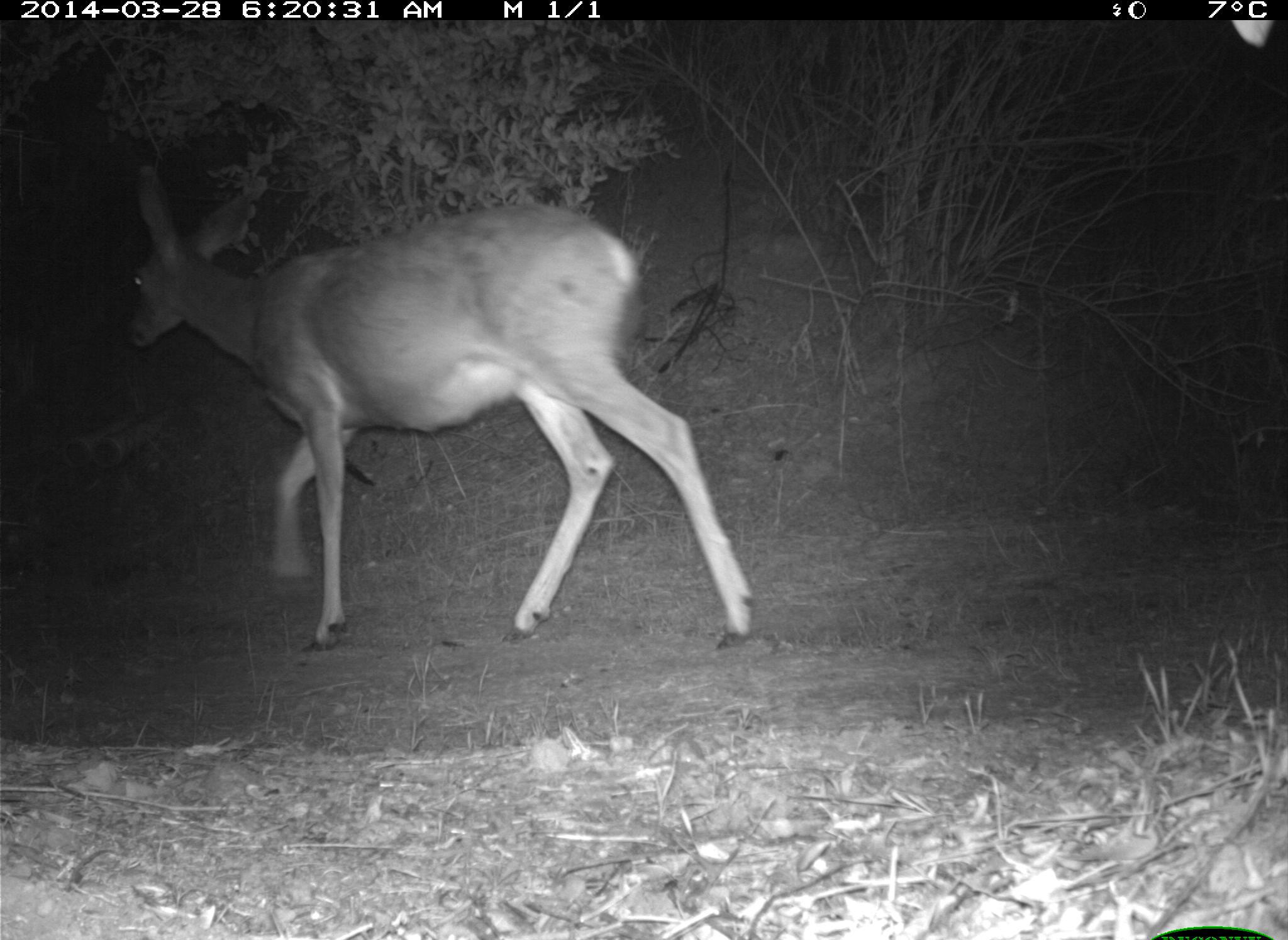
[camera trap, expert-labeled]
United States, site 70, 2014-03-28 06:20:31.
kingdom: Animalia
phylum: Chordata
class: Mammalia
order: Artiodactyla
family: Cervidae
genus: Odocoileus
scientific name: Odocoileus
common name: deer